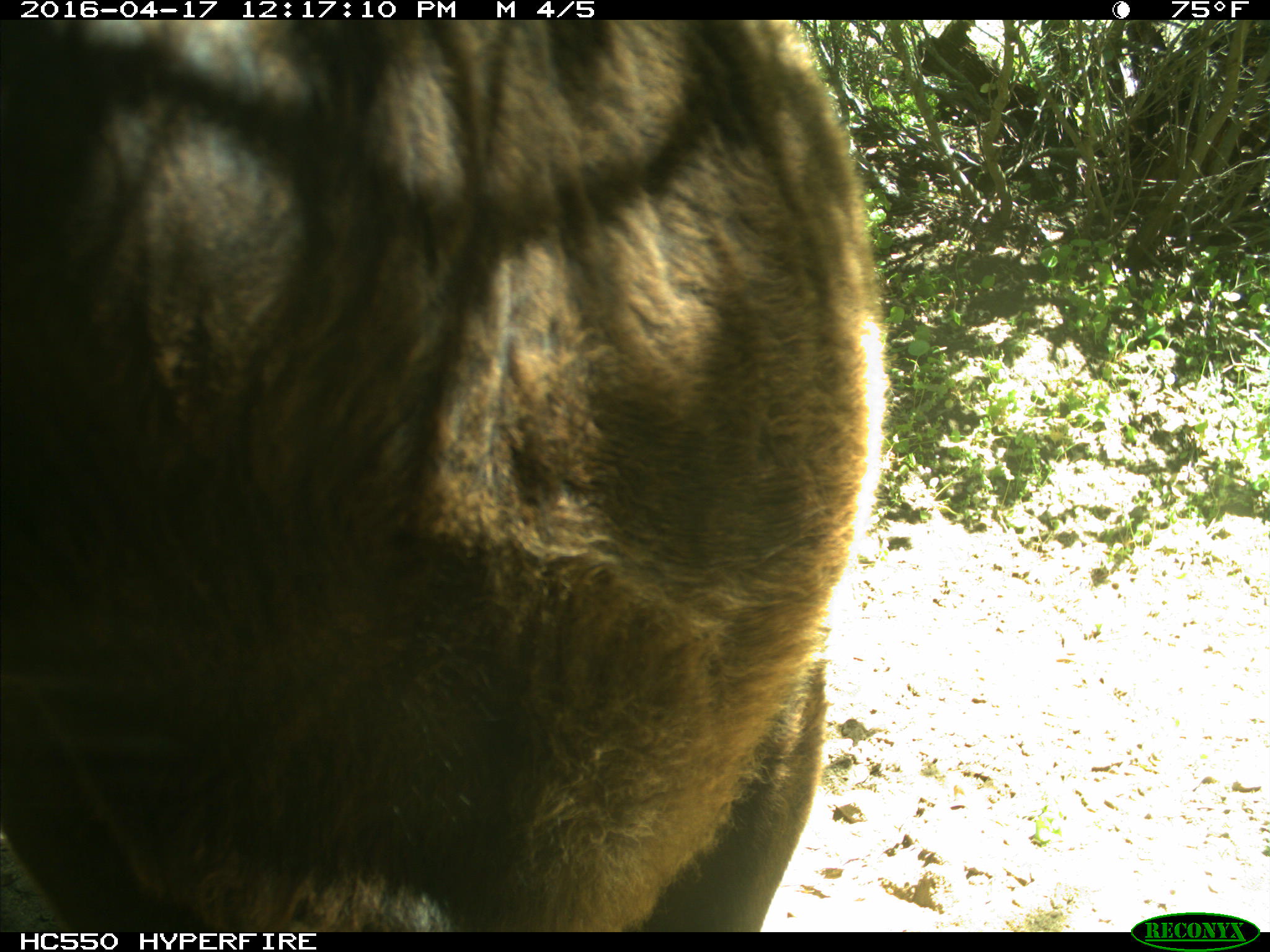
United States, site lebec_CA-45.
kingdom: Animalia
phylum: Chordata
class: Mammalia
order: Artiodactyla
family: Bovidae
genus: Bos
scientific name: Bos taurus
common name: domestic cow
Bos taurus (domestic cow).